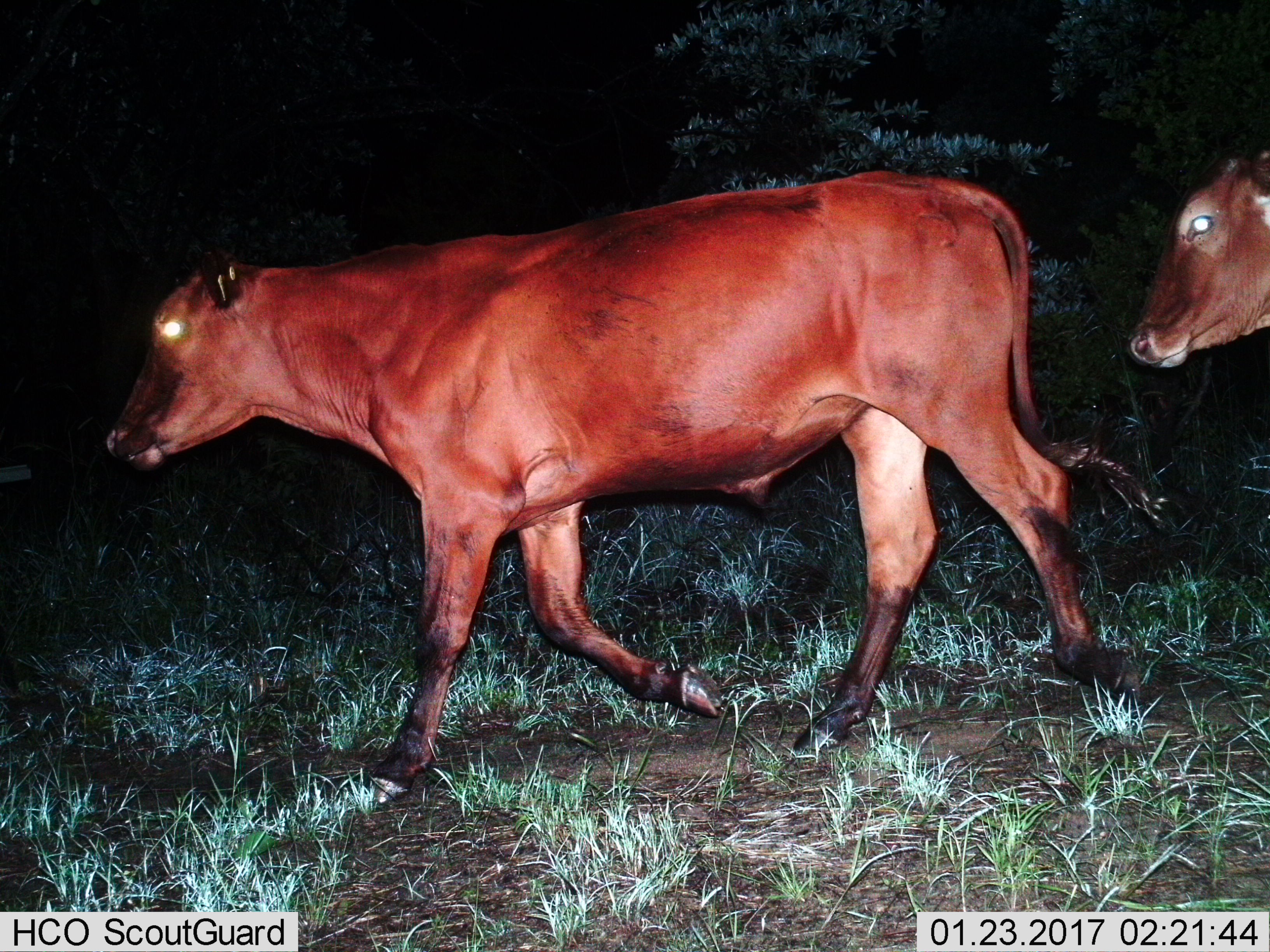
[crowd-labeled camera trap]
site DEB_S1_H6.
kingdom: Animalia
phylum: Chordata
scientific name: Vertebrata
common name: domestic animal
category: domesticanimal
Domesticanimal (domestic animal) (Vertebrata), count 2. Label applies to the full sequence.